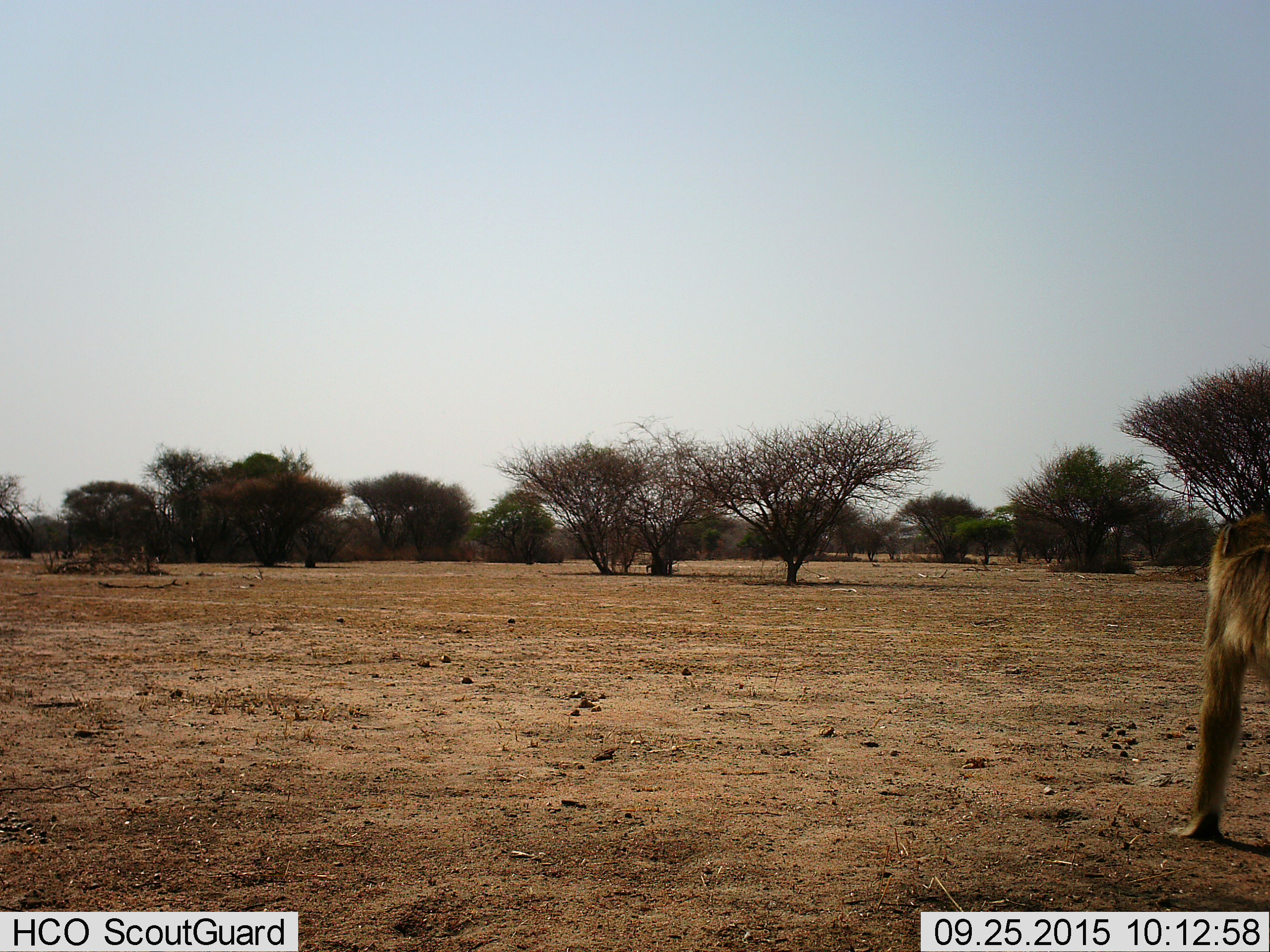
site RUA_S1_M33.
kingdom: Animalia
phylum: Chordata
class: Mammalia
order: Primates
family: Cercopithecidae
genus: Papio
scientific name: Papio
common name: baboon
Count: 1.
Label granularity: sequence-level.